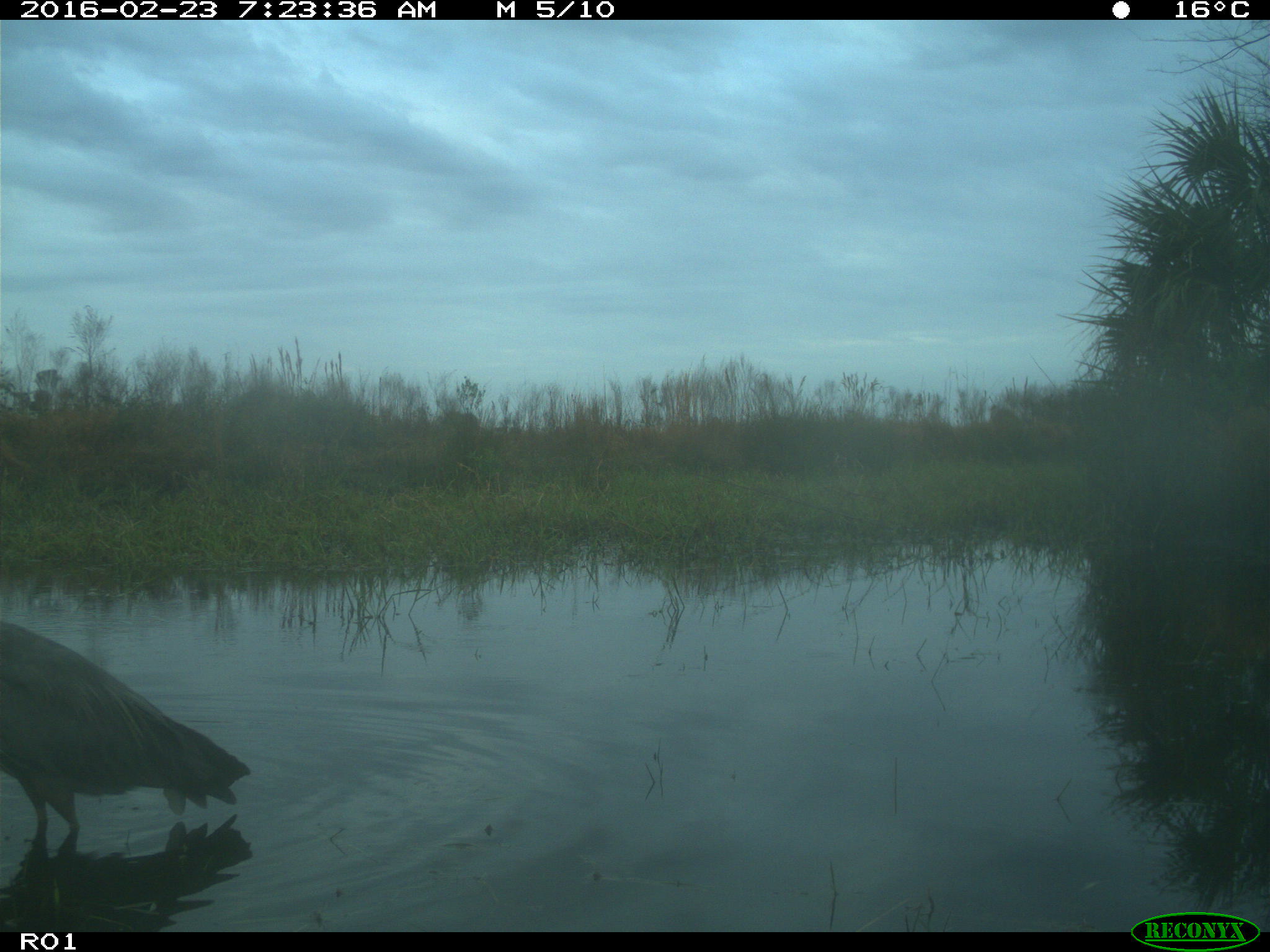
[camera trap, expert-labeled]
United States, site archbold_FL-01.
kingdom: Animalia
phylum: Chordata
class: Aves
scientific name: Aves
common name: birds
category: unidentified bird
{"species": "unidentified bird (birds) (Aves)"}